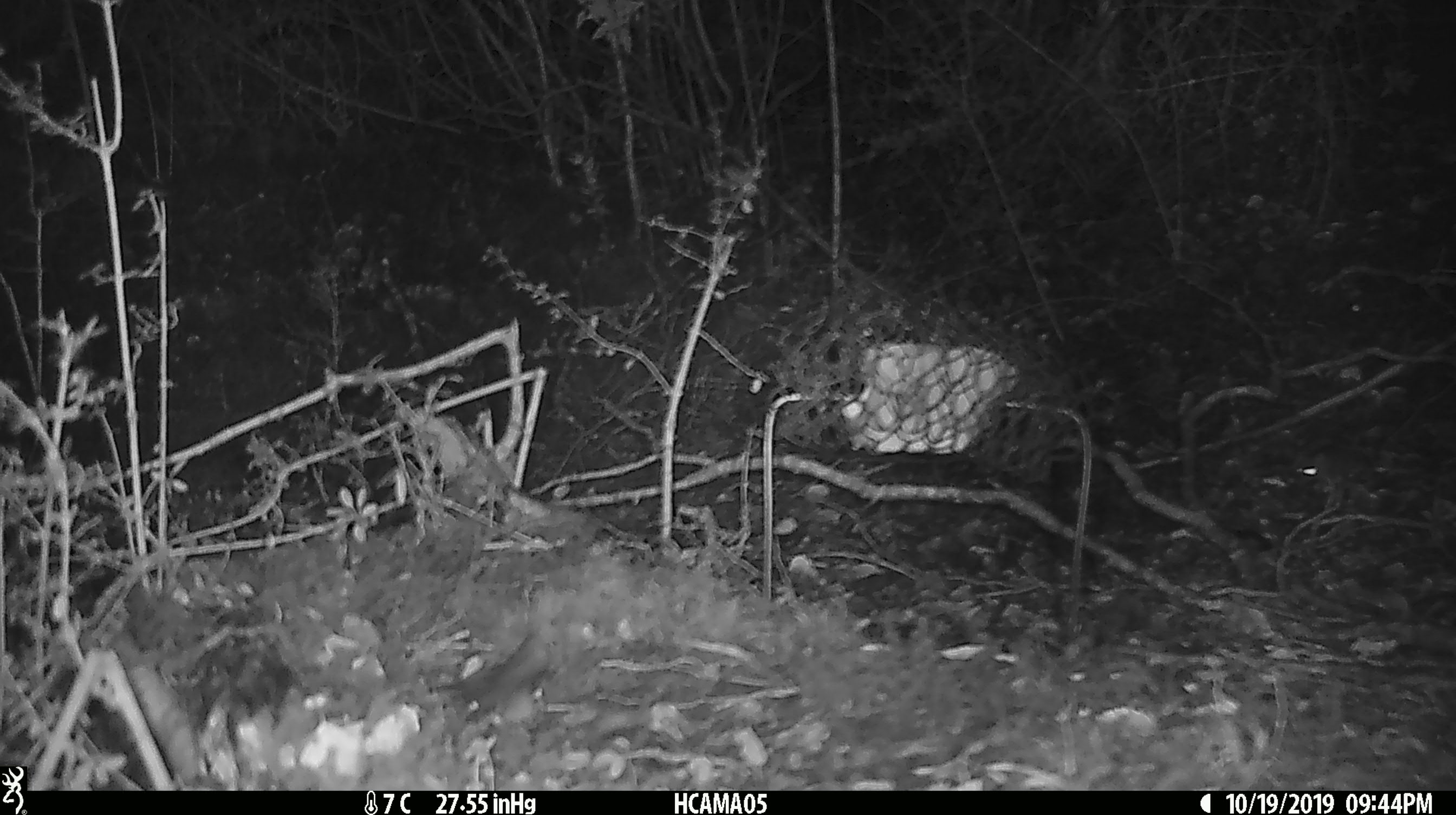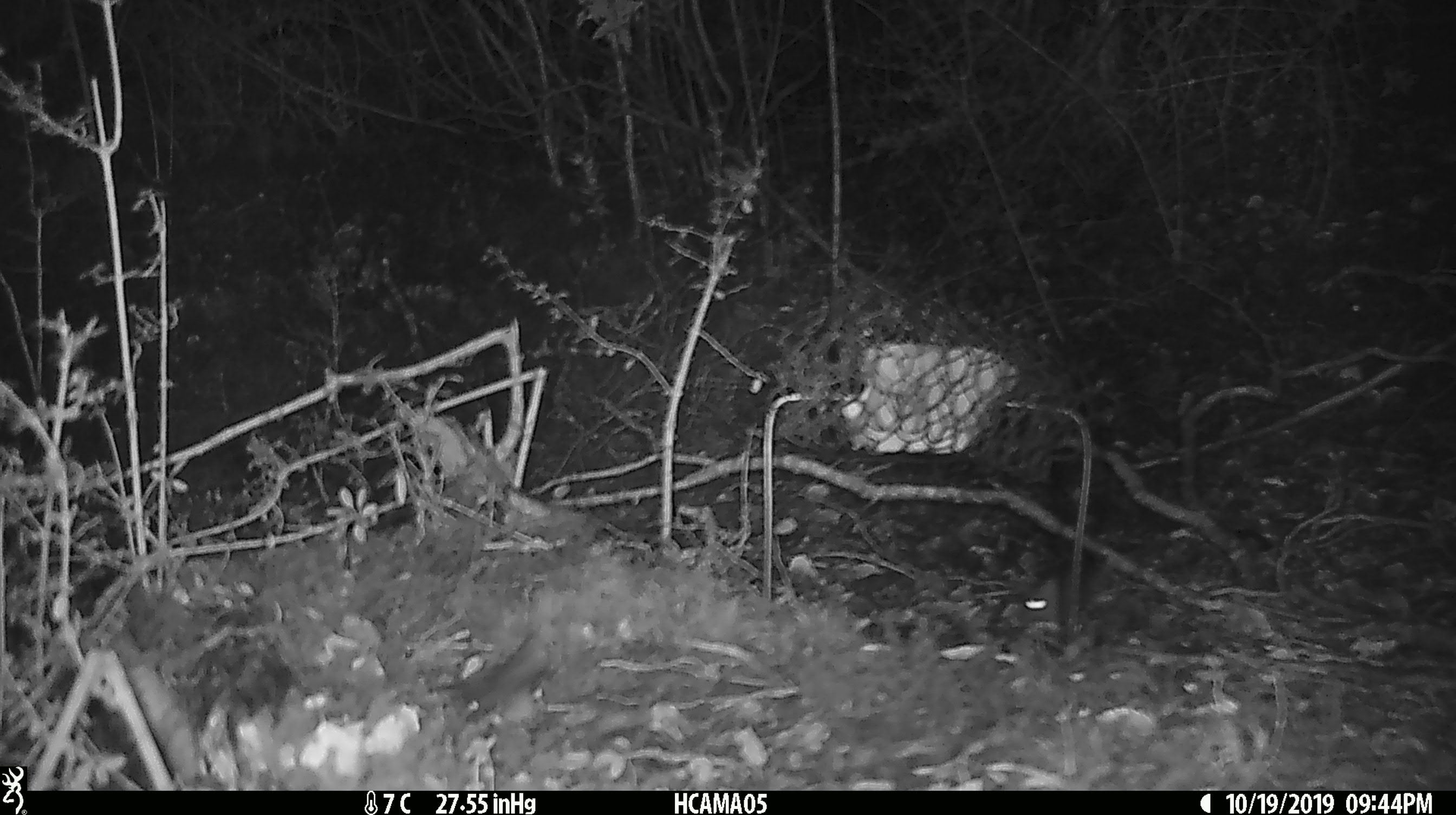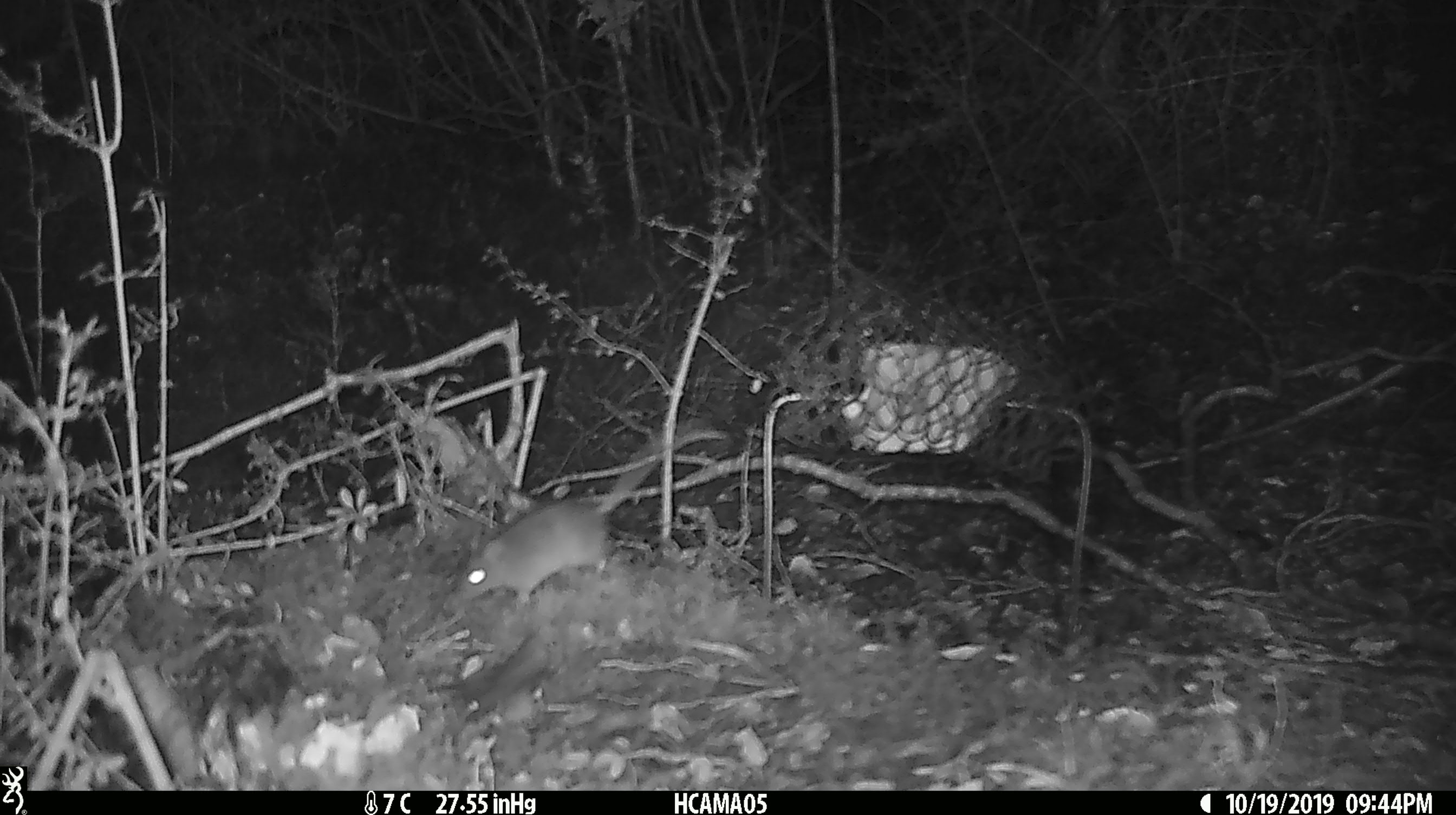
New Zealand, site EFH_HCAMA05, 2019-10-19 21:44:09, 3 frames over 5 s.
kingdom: Animalia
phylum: Chordata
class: Mammalia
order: Rodentia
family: Muridae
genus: Mus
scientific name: Mus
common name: mouse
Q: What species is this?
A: Mouse (Mus).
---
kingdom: Animalia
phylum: Chordata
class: Mammalia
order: Rodentia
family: Muridae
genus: Rattus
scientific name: Rattus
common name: rat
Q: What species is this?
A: Rat (Rattus).